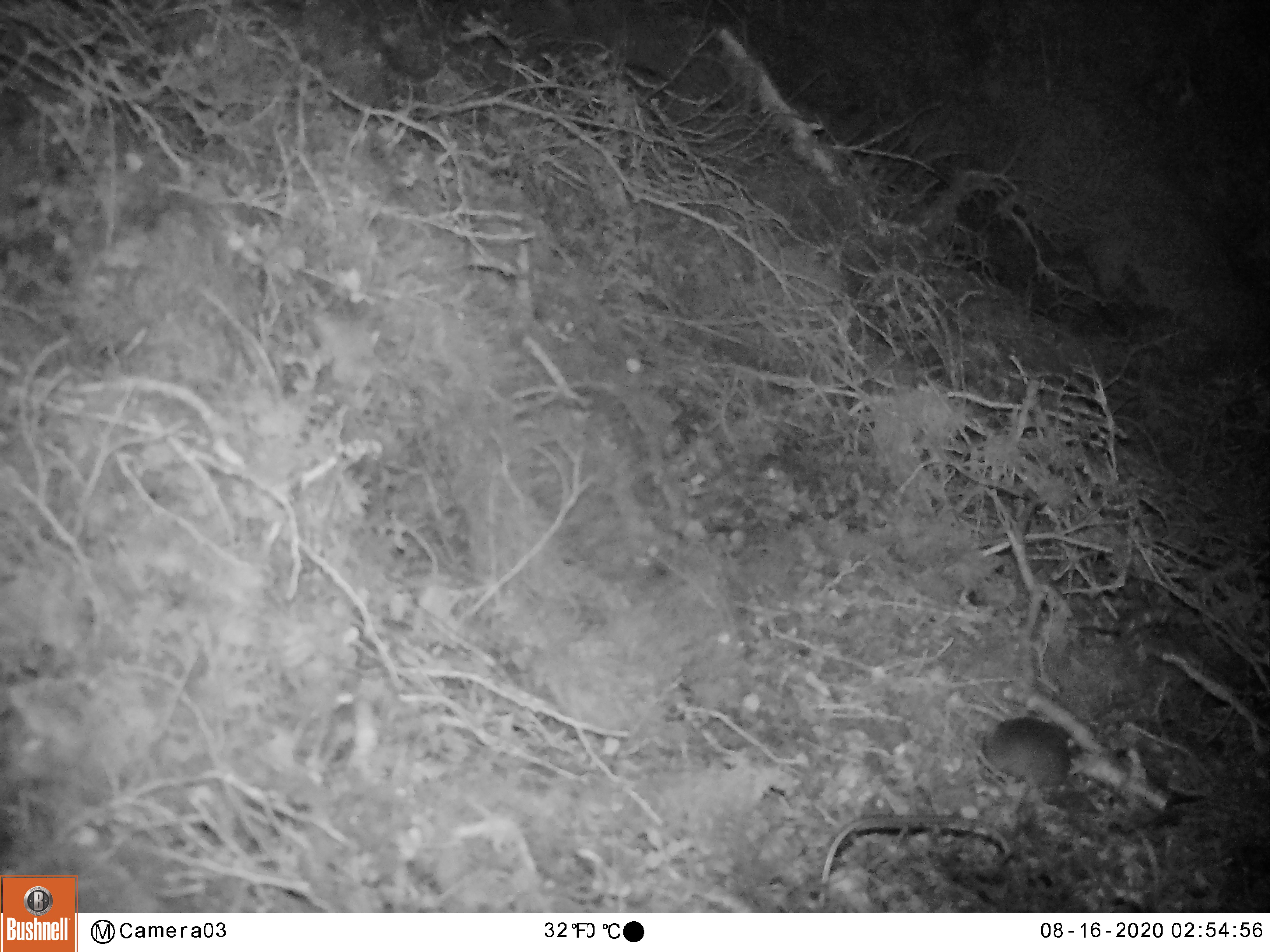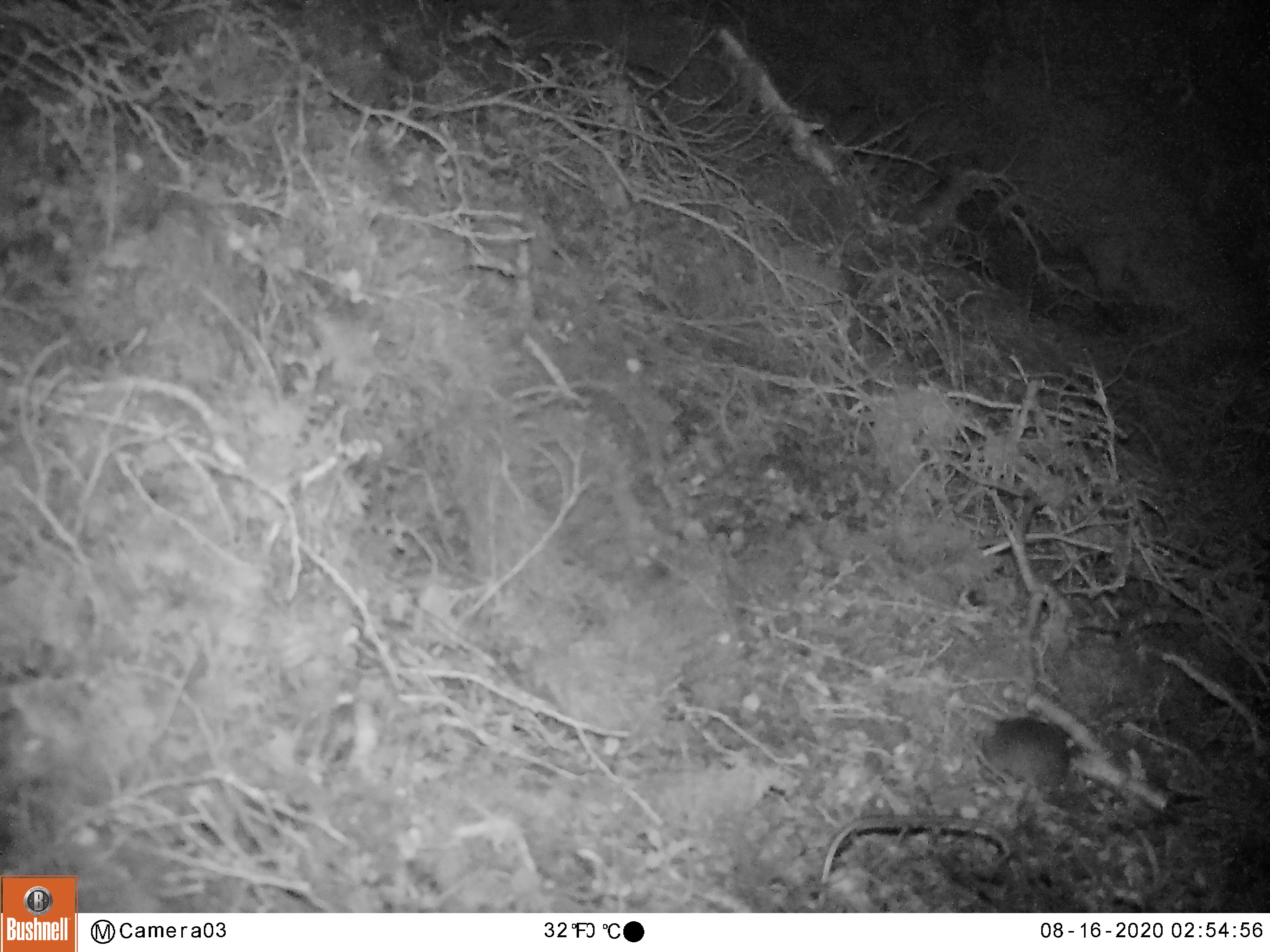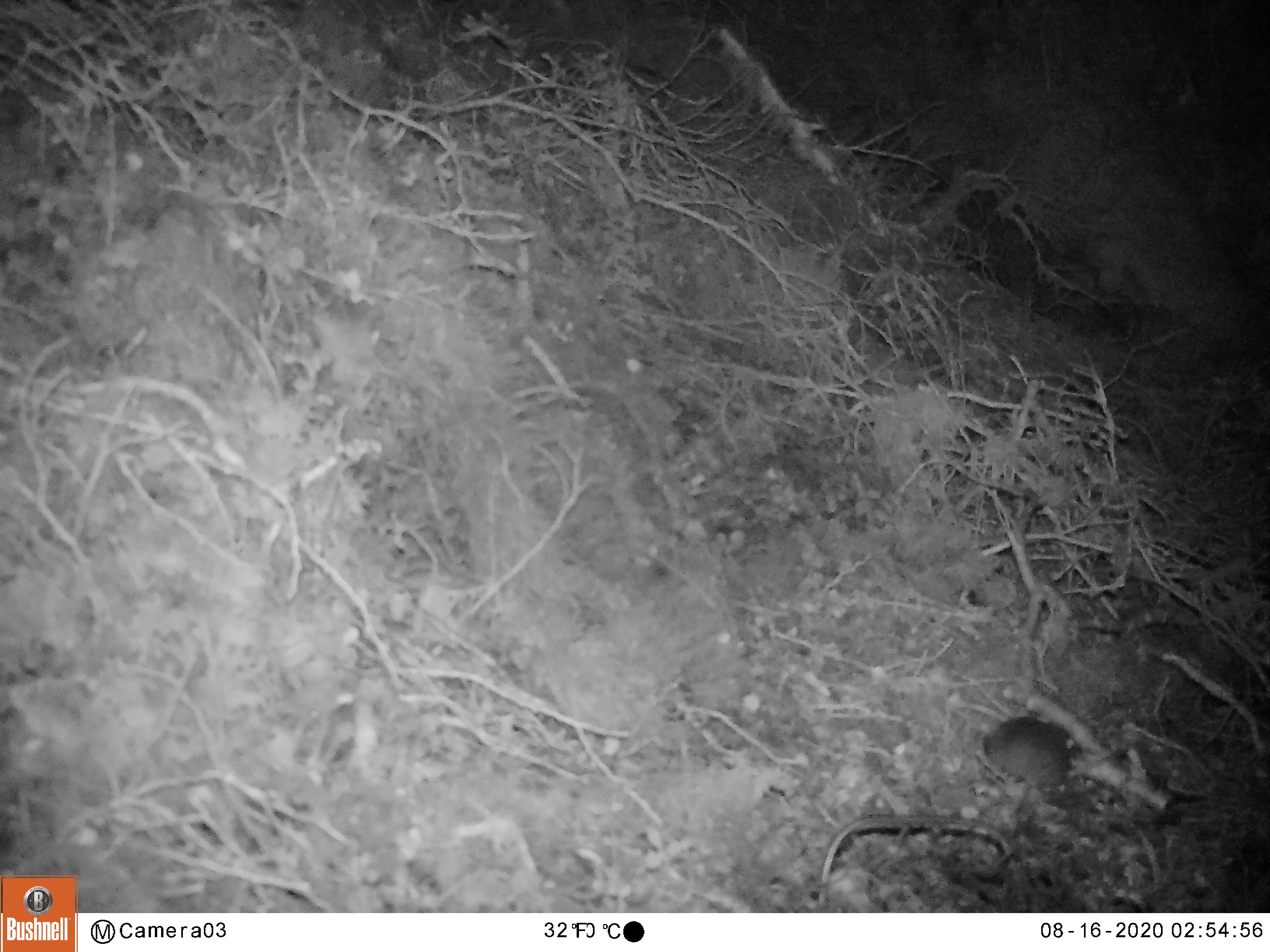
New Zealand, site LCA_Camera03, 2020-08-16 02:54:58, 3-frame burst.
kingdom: Animalia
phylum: Chordata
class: Mammalia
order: Rodentia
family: Muridae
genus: Mus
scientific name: Mus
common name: mouse